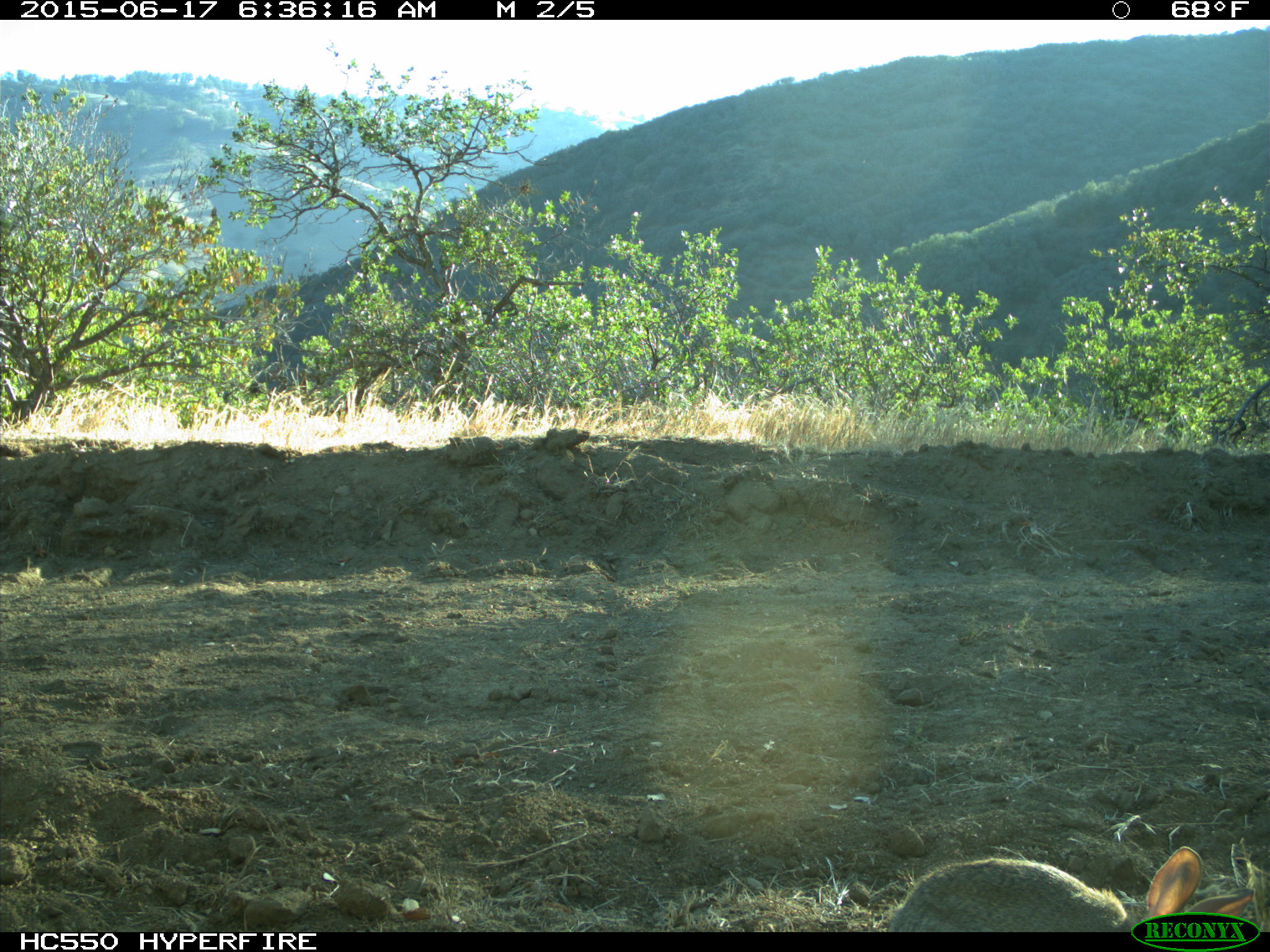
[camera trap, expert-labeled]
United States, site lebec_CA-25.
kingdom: Animalia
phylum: Chordata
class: Mammalia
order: Lagomorpha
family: Leporidae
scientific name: Leporidae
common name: rabbits and hares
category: unidentified rabbit